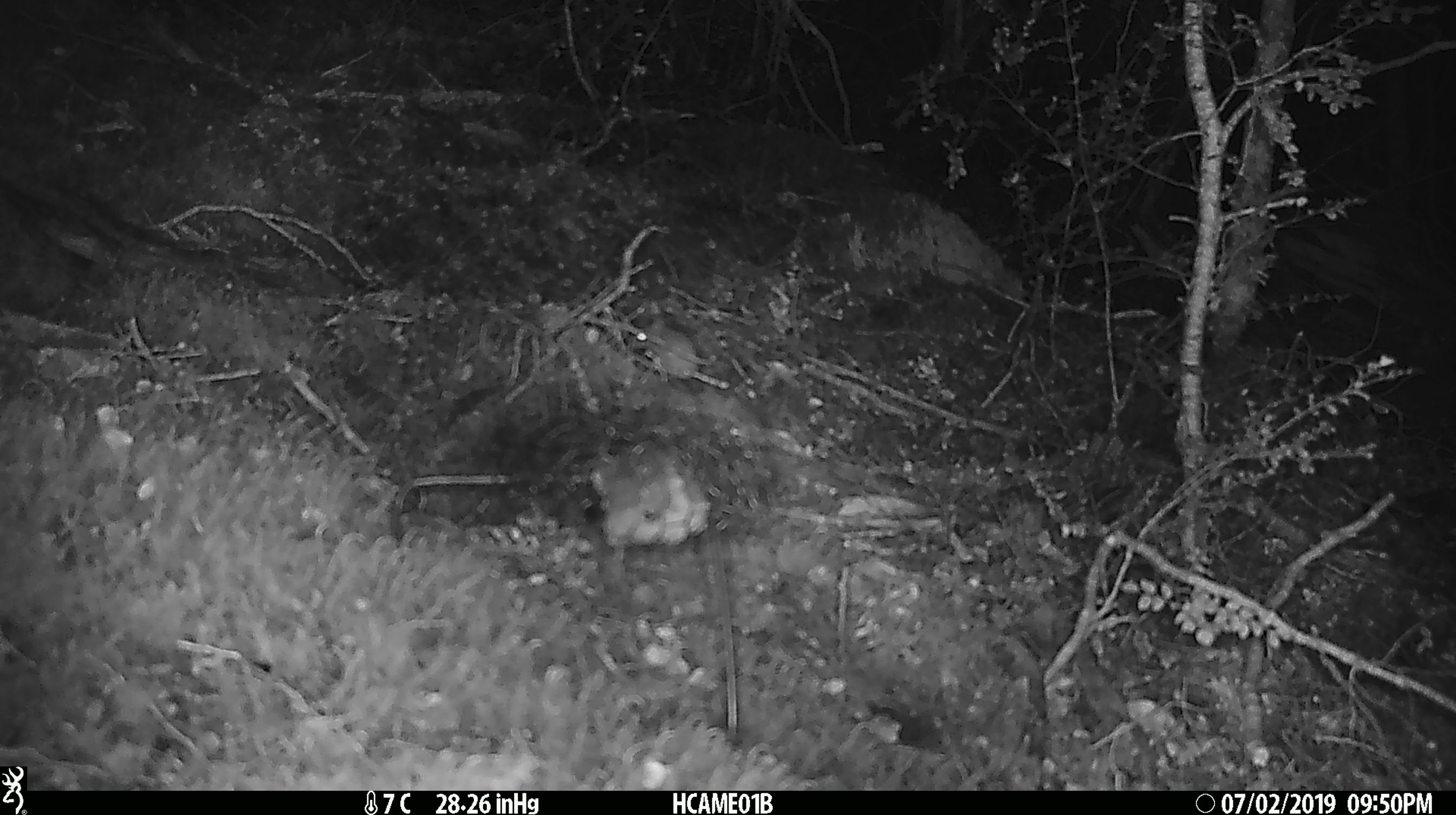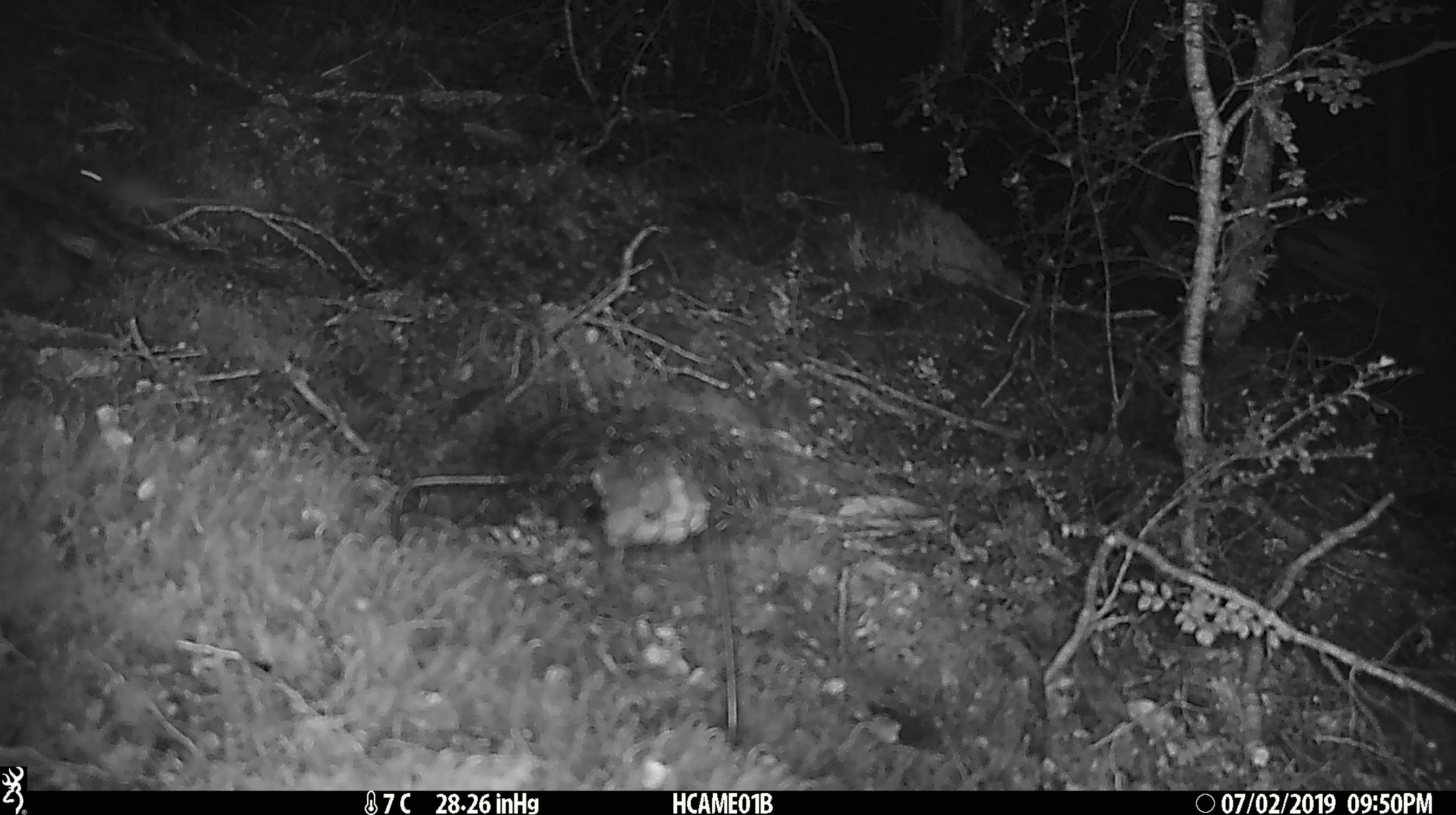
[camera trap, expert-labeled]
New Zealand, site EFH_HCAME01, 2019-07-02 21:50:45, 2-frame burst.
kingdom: Animalia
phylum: Chordata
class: Mammalia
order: Rodentia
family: Muridae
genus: Mus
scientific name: Mus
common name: mouse